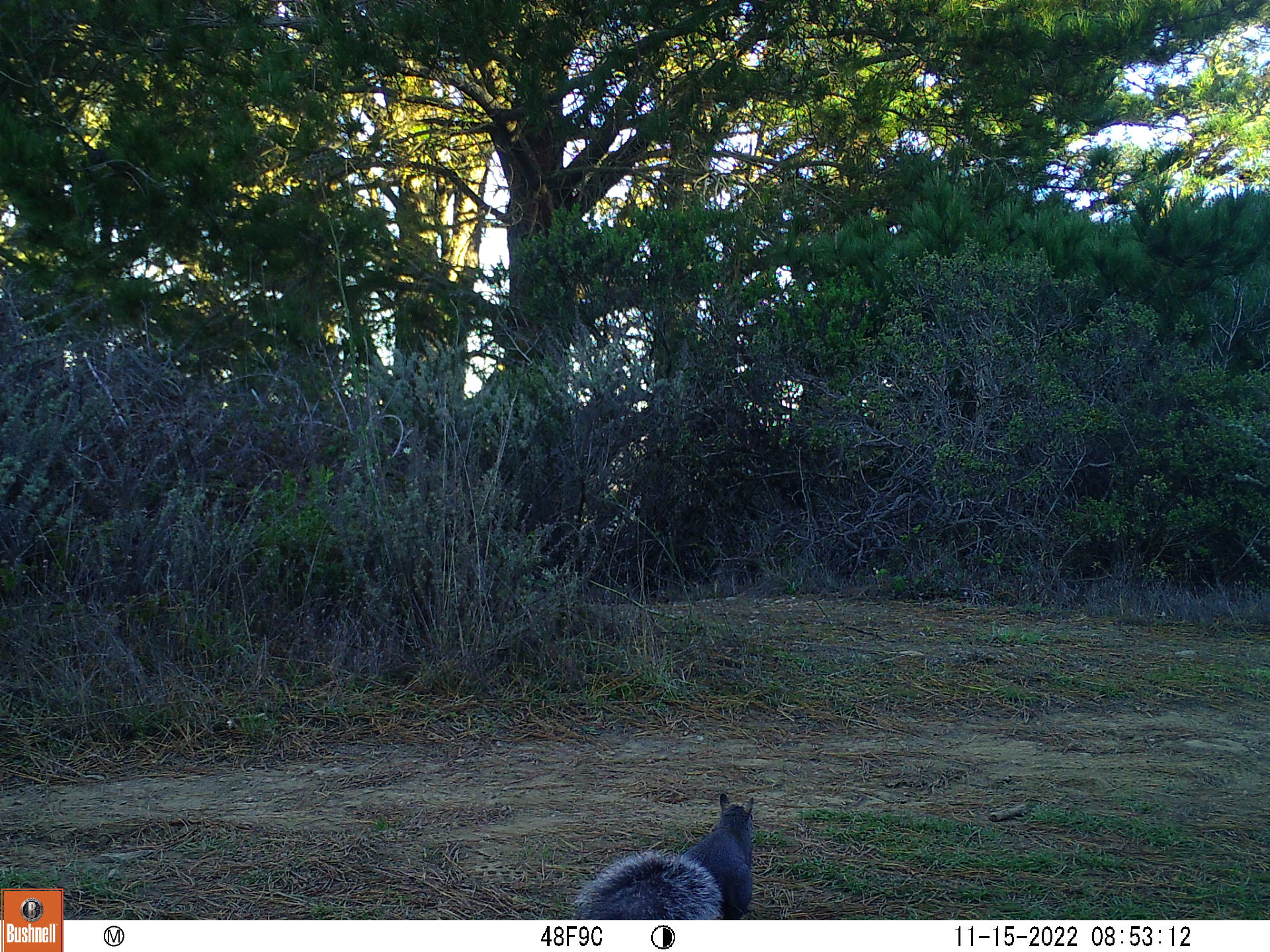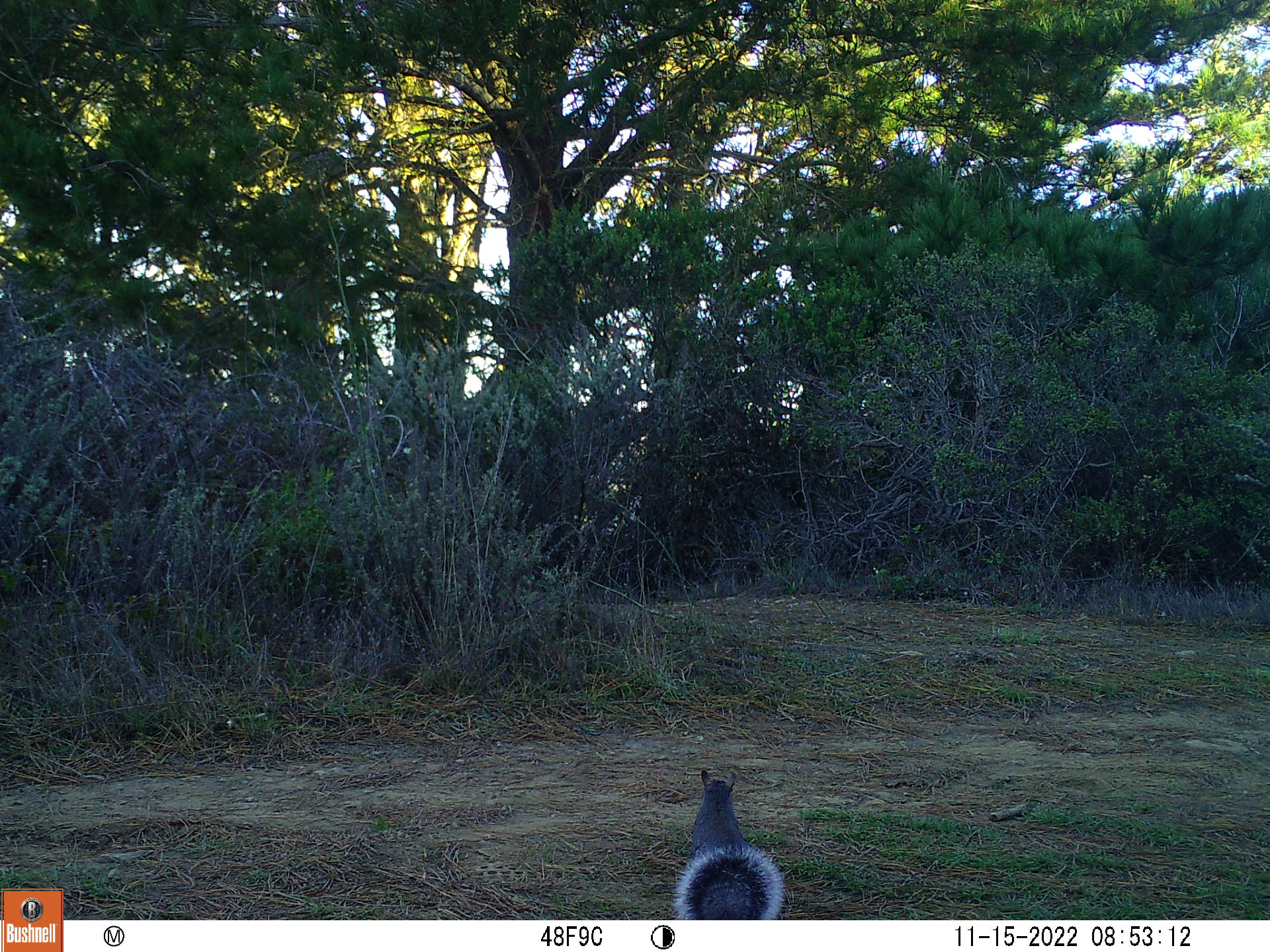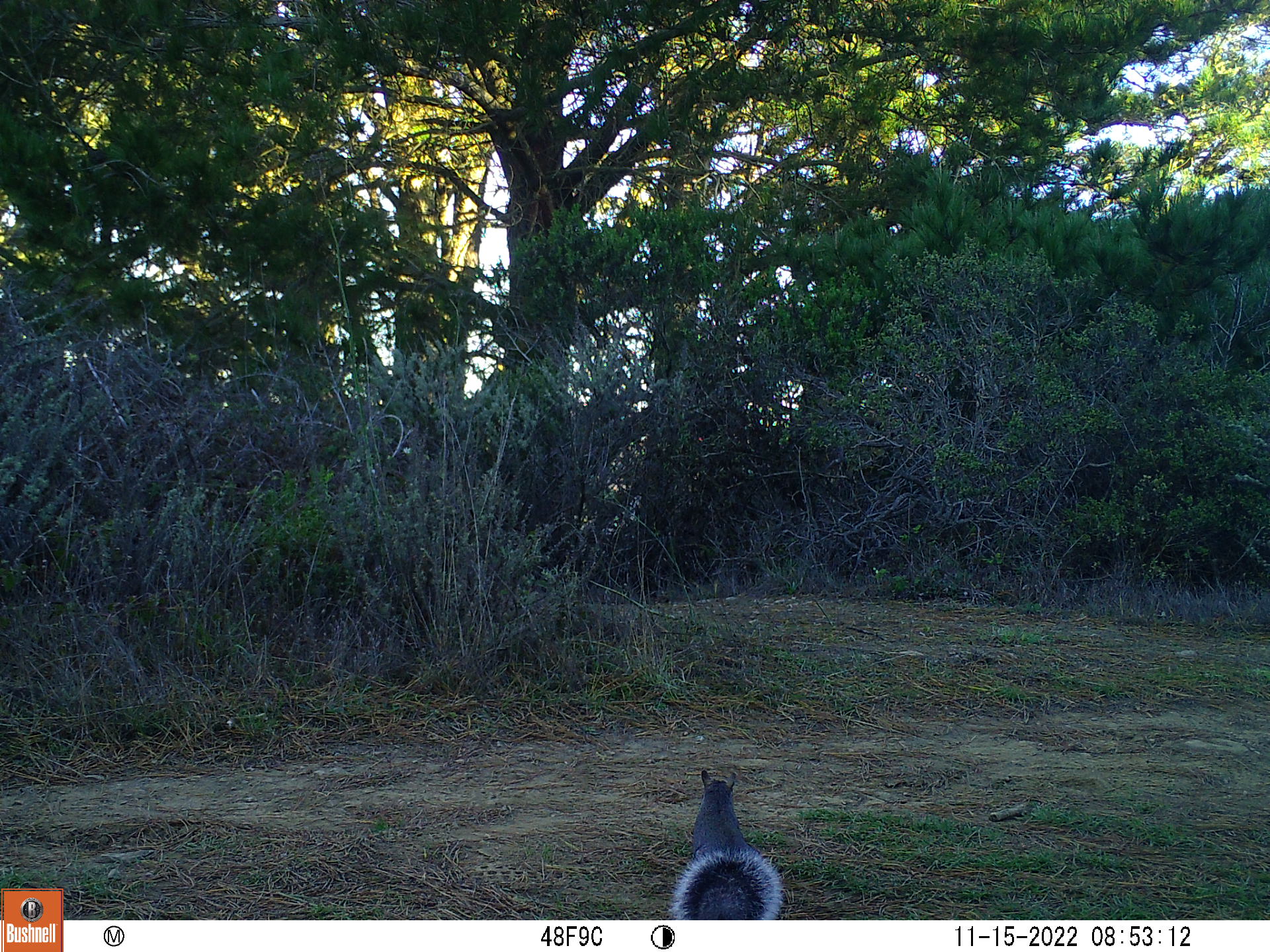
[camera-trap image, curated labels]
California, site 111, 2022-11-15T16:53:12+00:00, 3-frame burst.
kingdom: Animalia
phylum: Chordata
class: Mammalia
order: Rodentia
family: Sciuridae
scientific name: Sciuridae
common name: squirrel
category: unknown squirrel